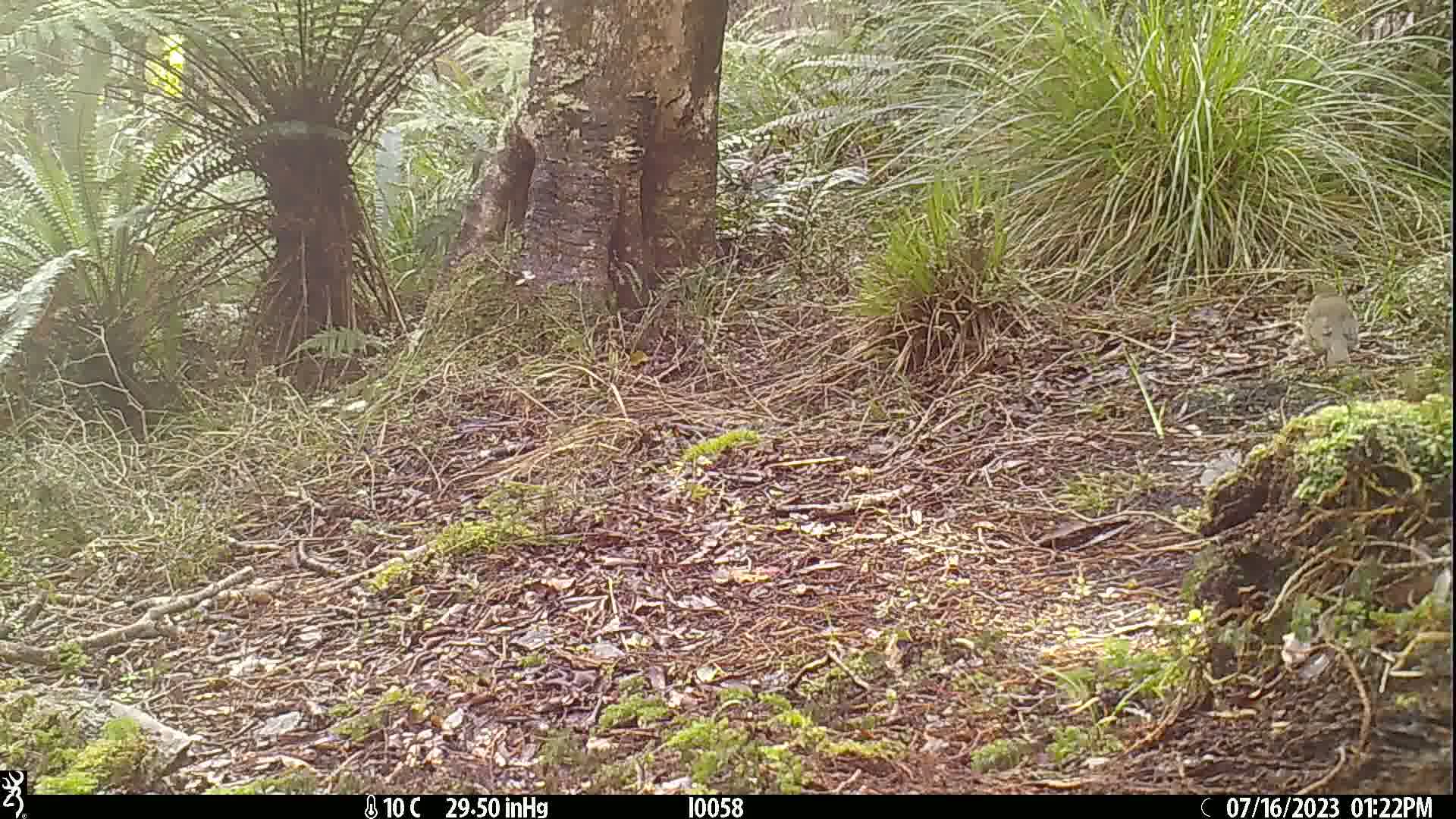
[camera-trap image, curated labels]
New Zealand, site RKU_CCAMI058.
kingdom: Animalia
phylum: Chordata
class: Aves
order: Passeriformes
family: Turdidae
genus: Turdus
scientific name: Turdus philomelos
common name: song thrush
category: thrush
Thrush (song thrush) (Turdus philomelos).